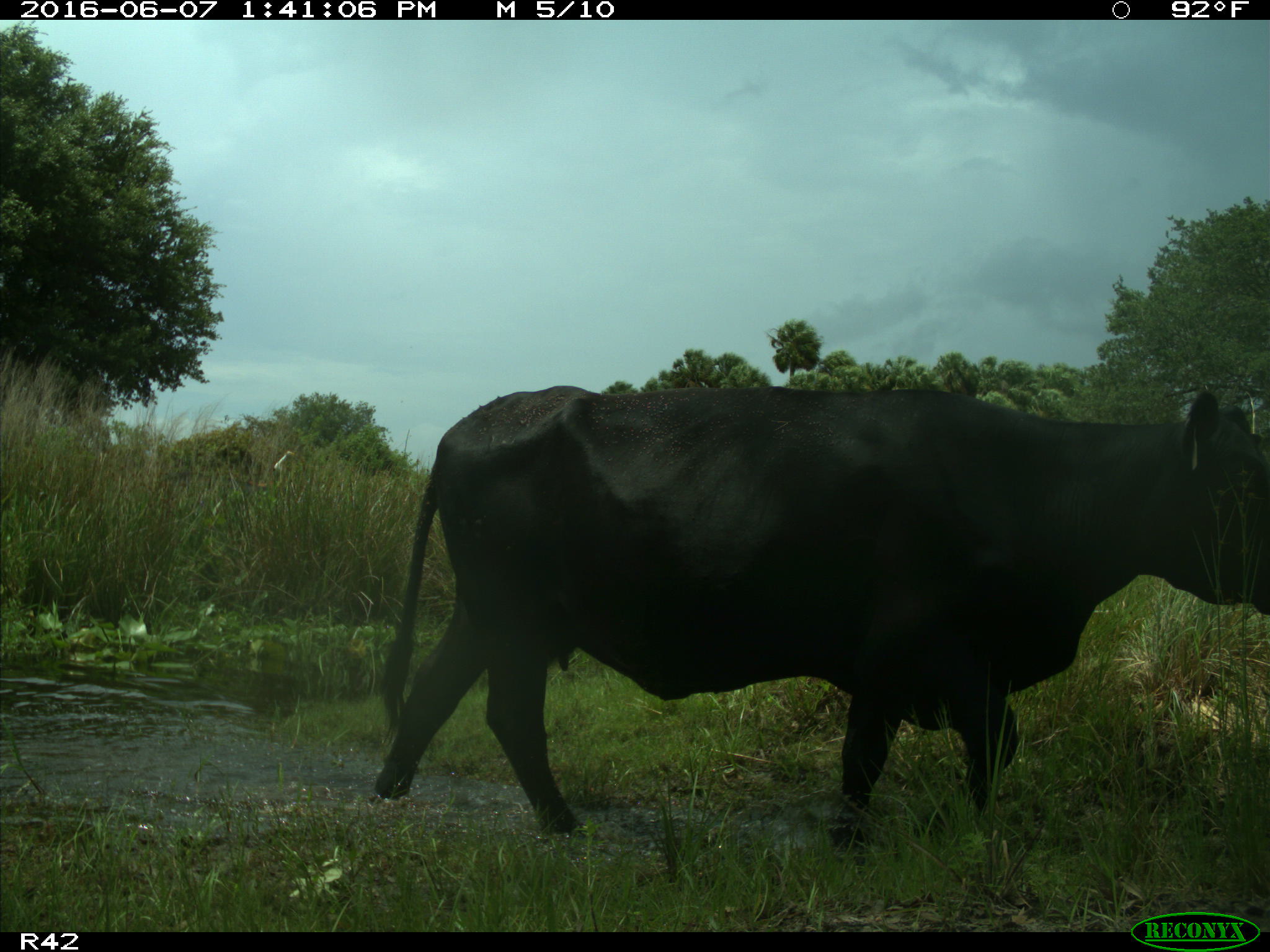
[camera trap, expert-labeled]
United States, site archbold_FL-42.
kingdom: Animalia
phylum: Chordata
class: Mammalia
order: Artiodactyla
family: Bovidae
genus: Bos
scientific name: Bos taurus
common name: domestic cow